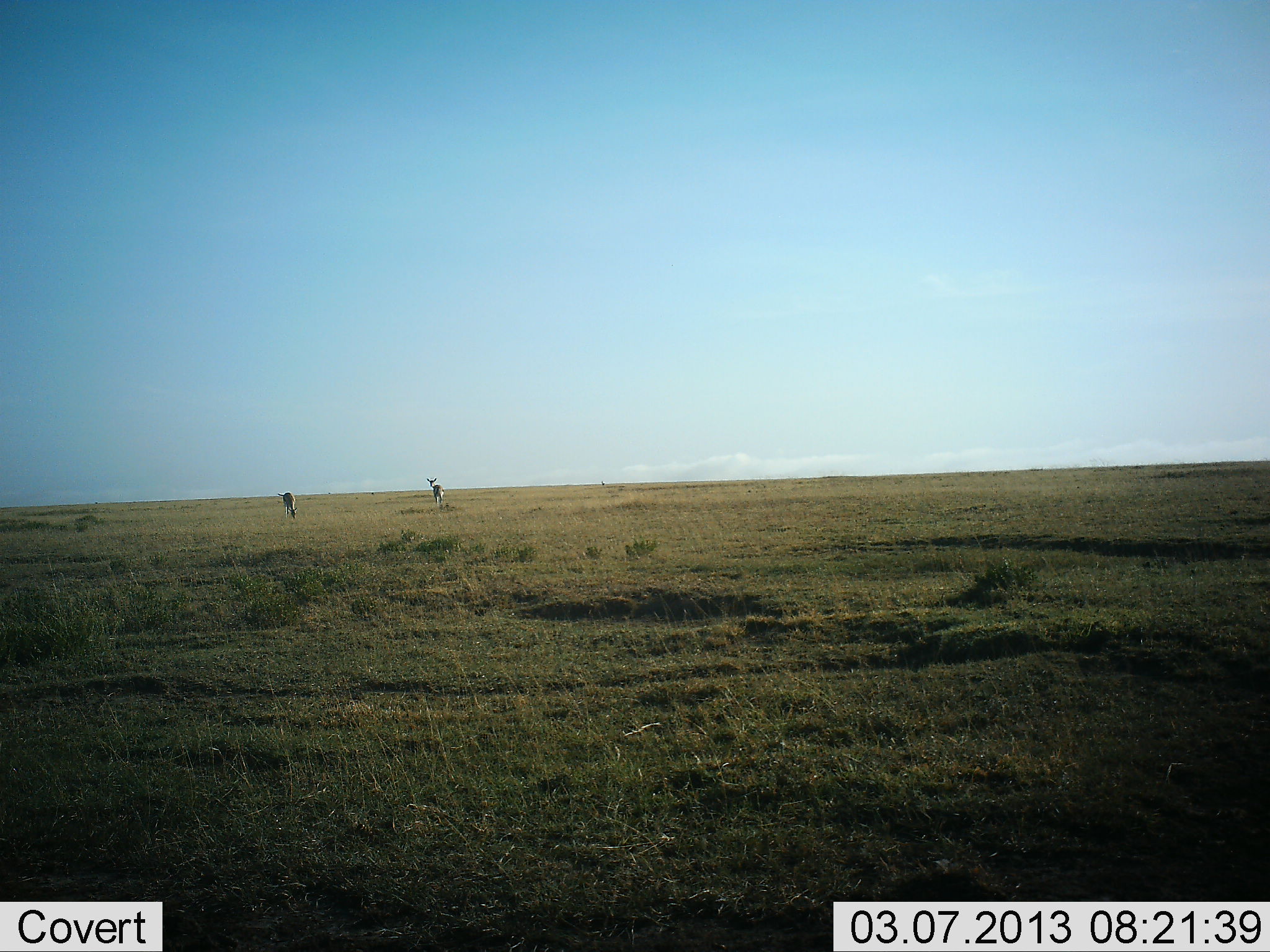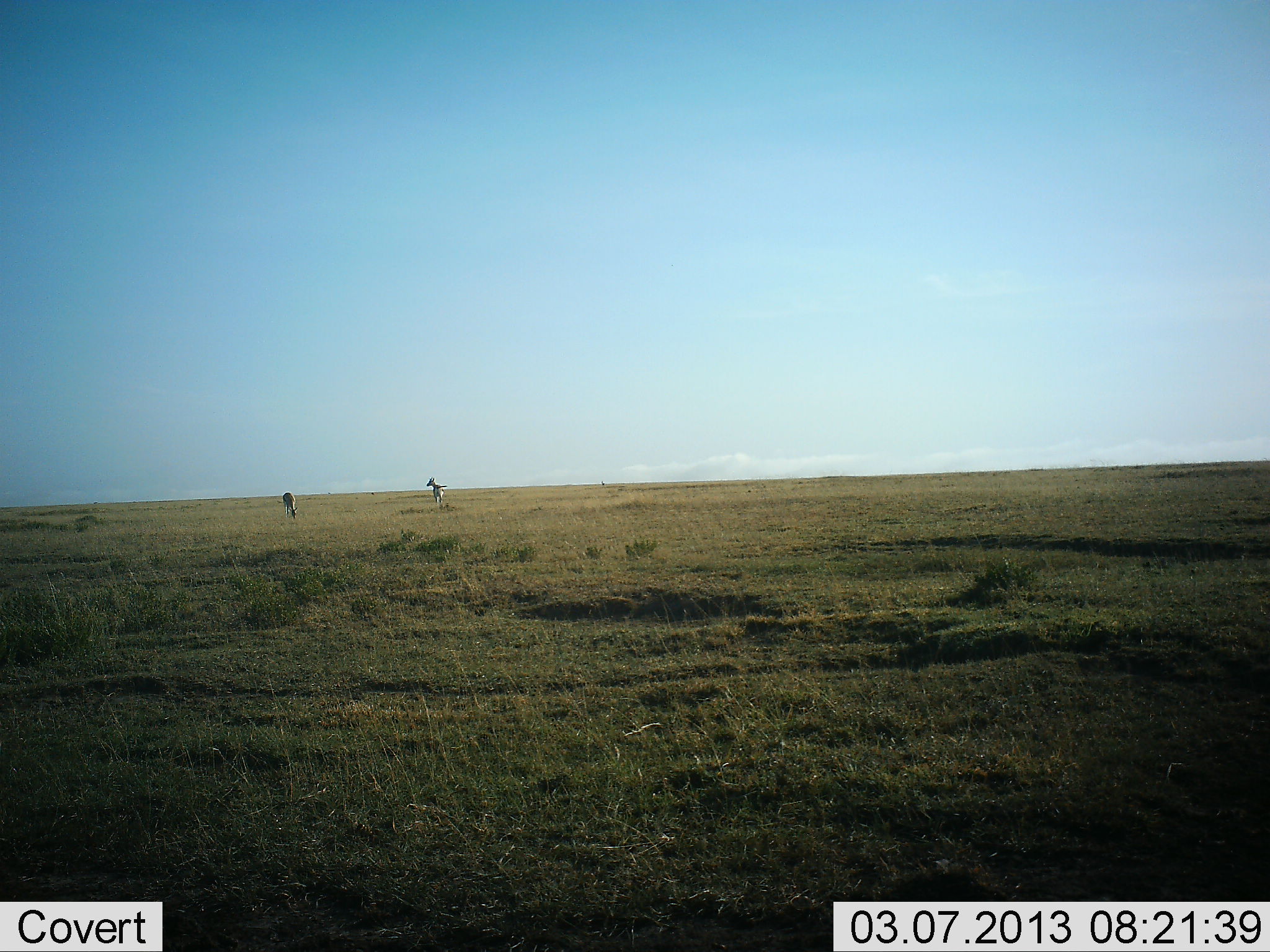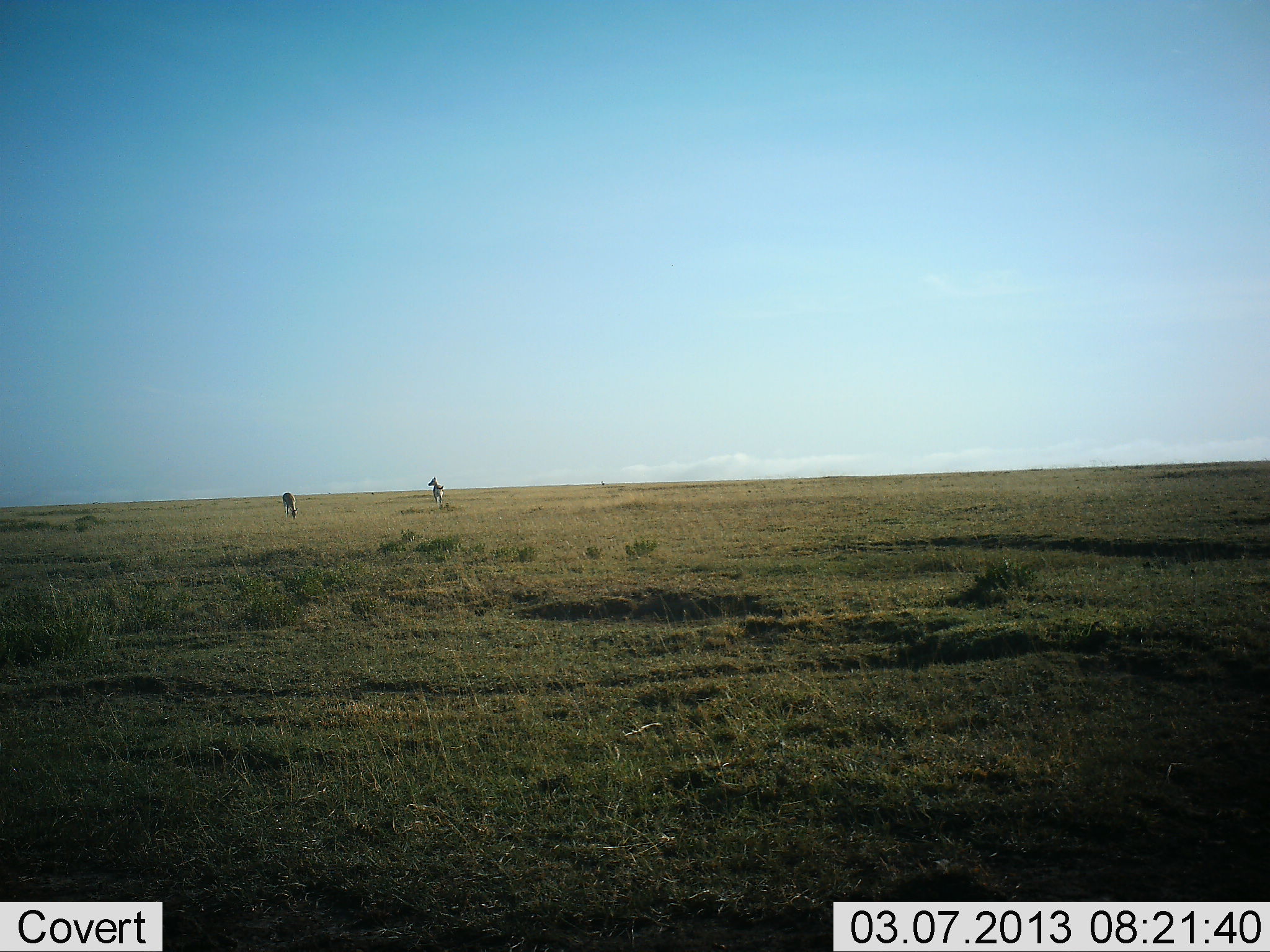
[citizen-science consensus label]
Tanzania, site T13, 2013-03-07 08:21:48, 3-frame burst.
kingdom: Animalia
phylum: Chordata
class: Mammalia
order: Artiodactyla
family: Bovidae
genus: Eudorcas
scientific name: Eudorcas thomsonii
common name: thomson's gazelle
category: gazellethomsons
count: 2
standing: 75%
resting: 0%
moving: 0%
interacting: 0%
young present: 0%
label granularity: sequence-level